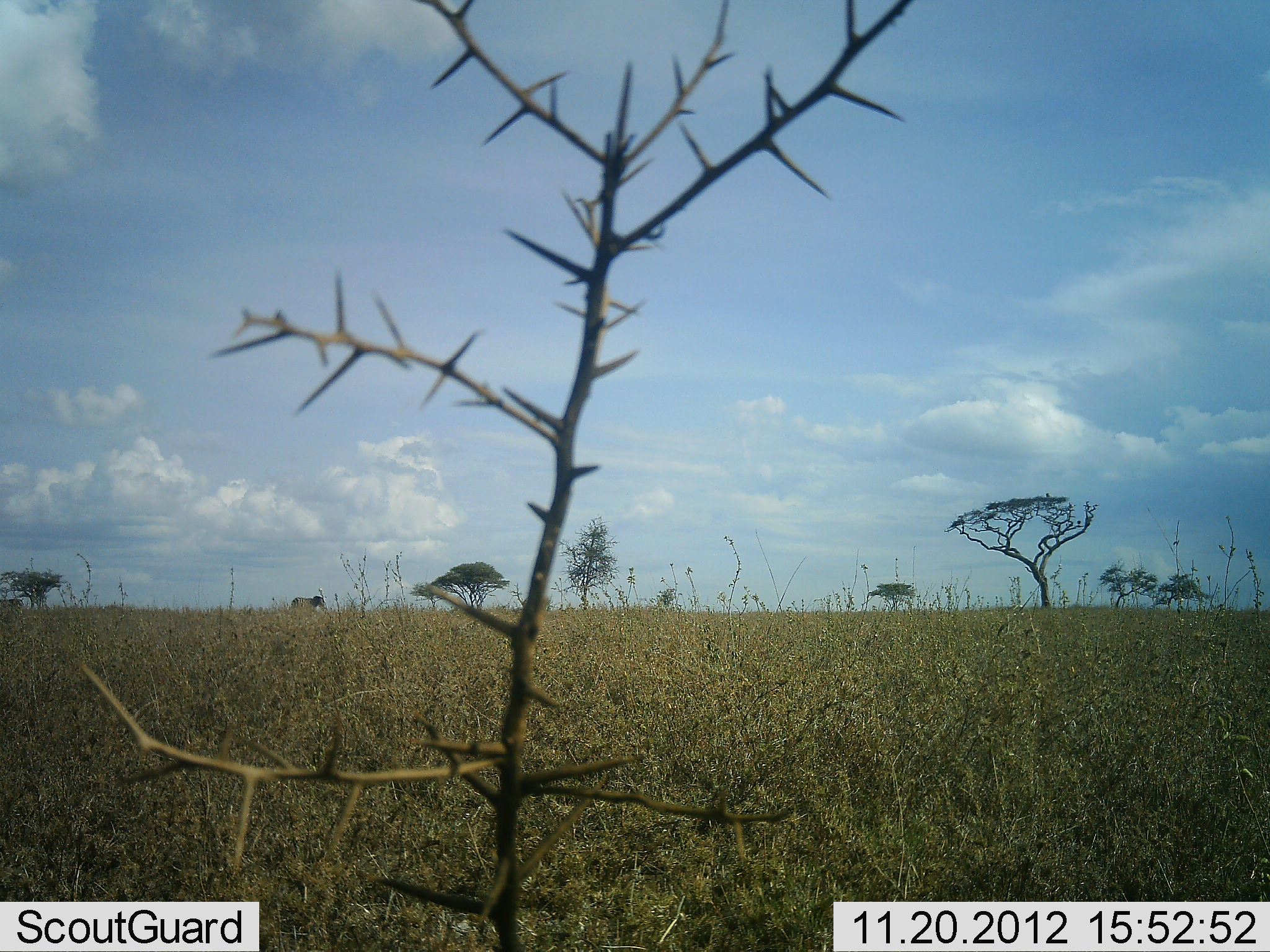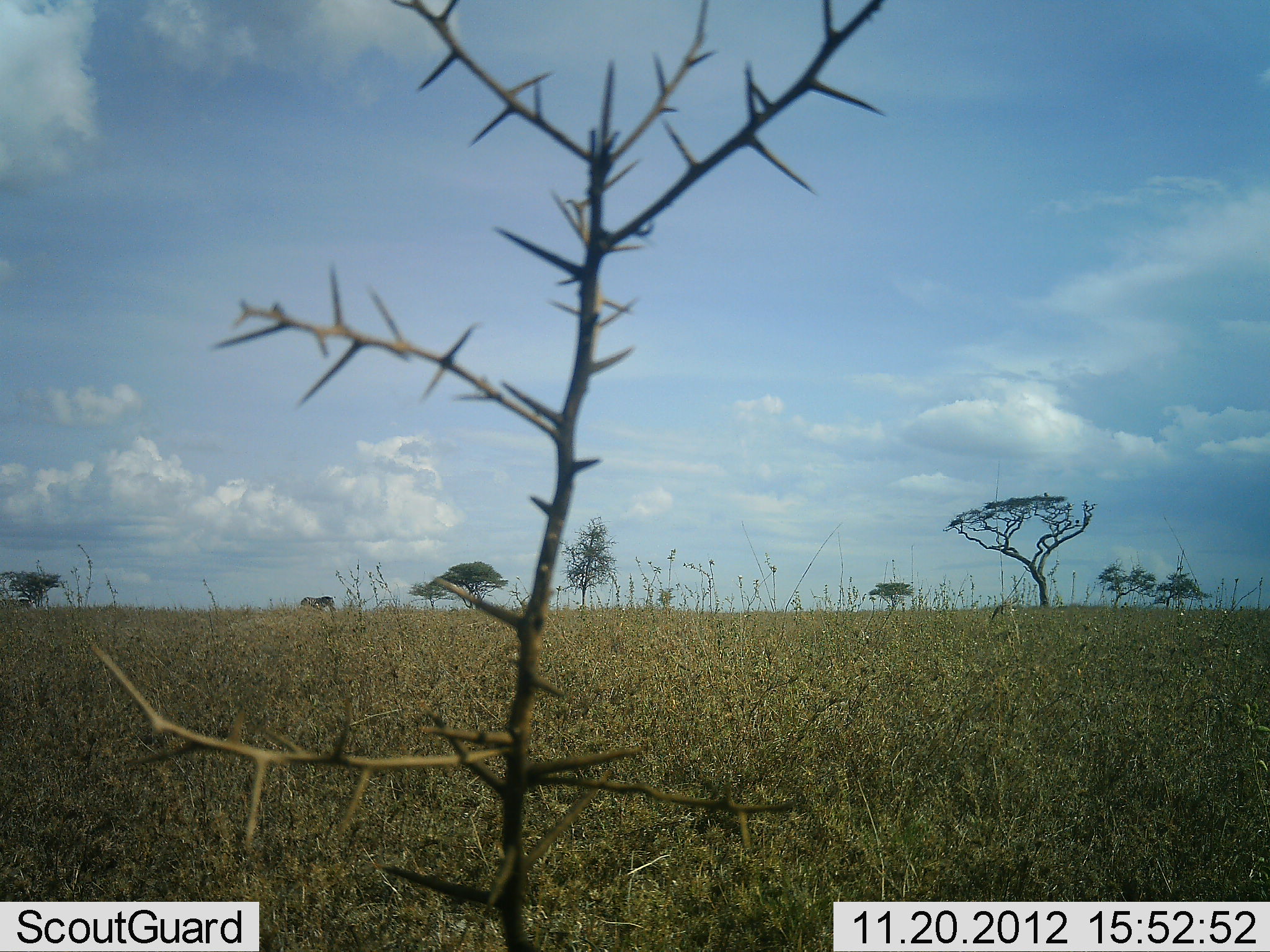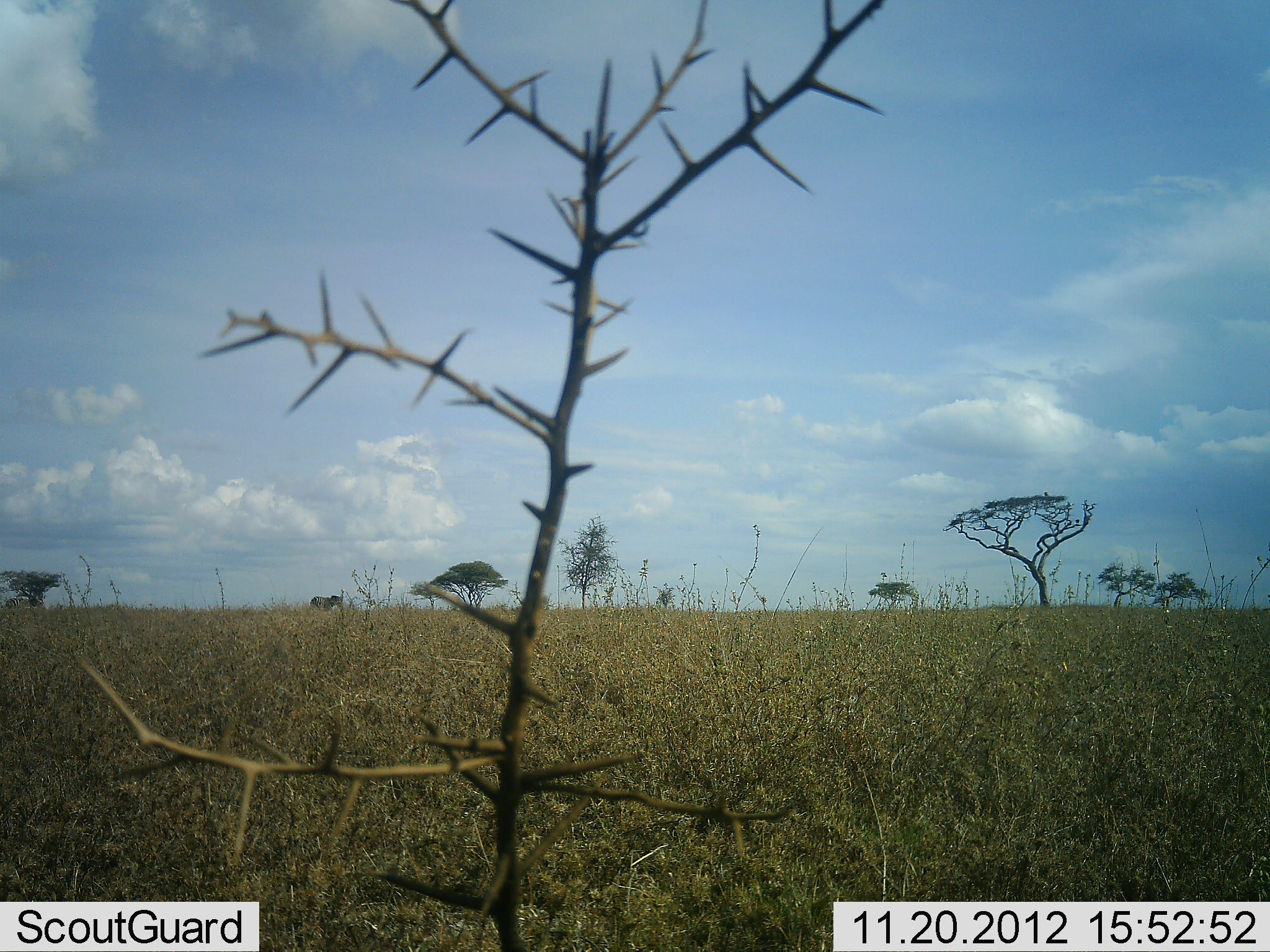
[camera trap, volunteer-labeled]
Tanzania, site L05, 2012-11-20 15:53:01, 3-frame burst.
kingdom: Animalia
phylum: Chordata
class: Mammalia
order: Perissodactyla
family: Equidae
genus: Equus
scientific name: Equus quagga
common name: plains zebra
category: zebra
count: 1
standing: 10%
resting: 0%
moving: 90%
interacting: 0%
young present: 0%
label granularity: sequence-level